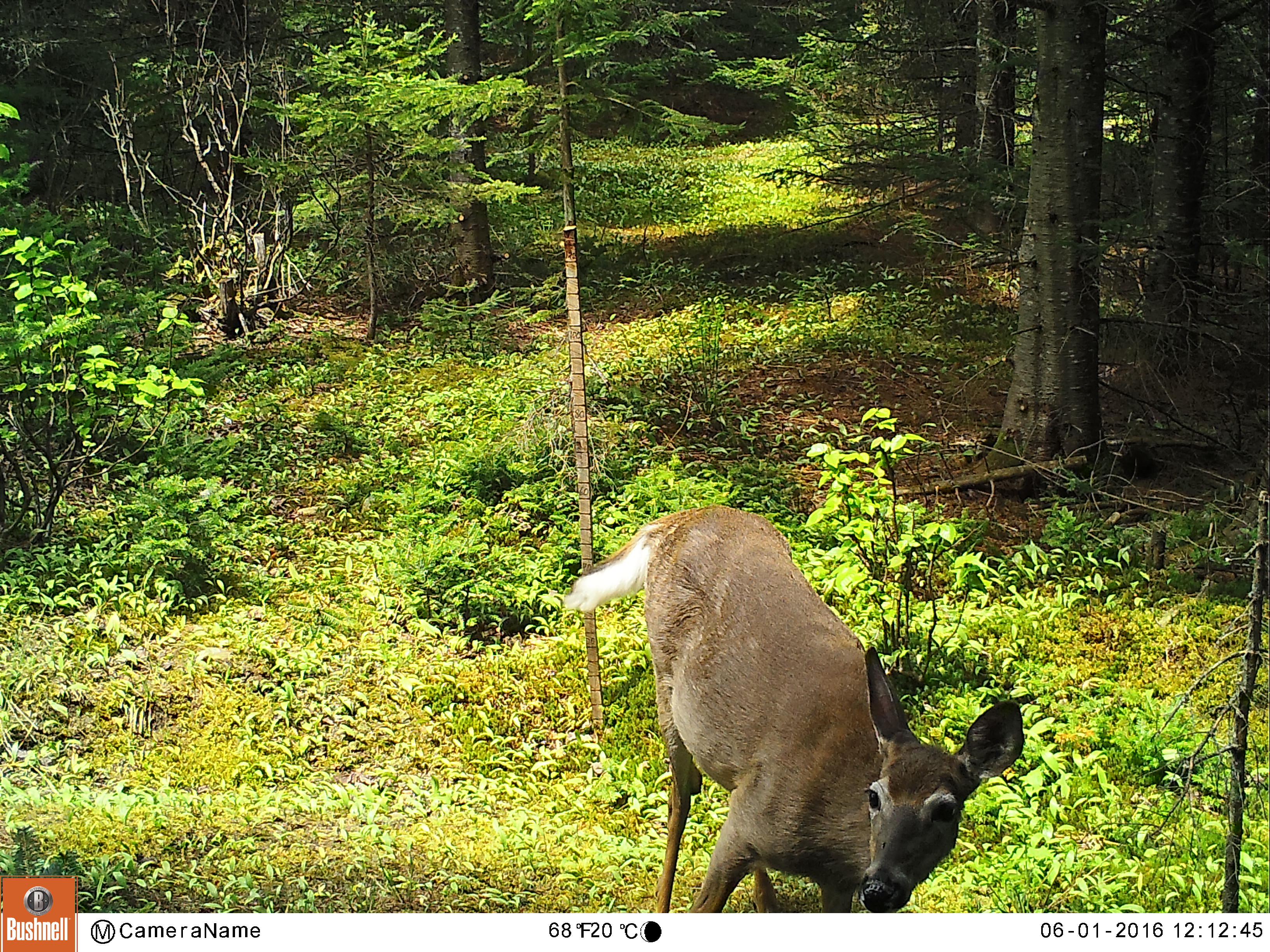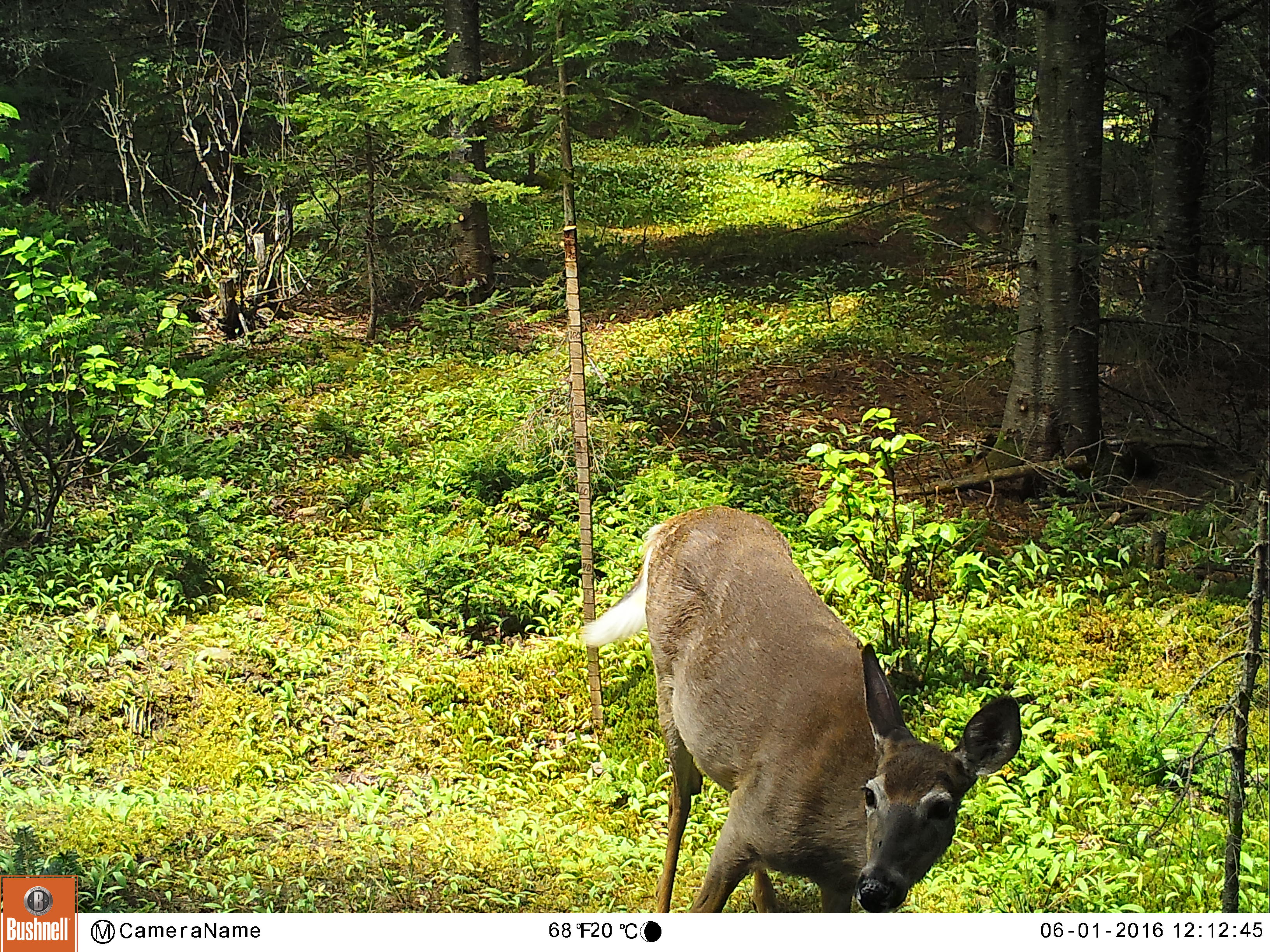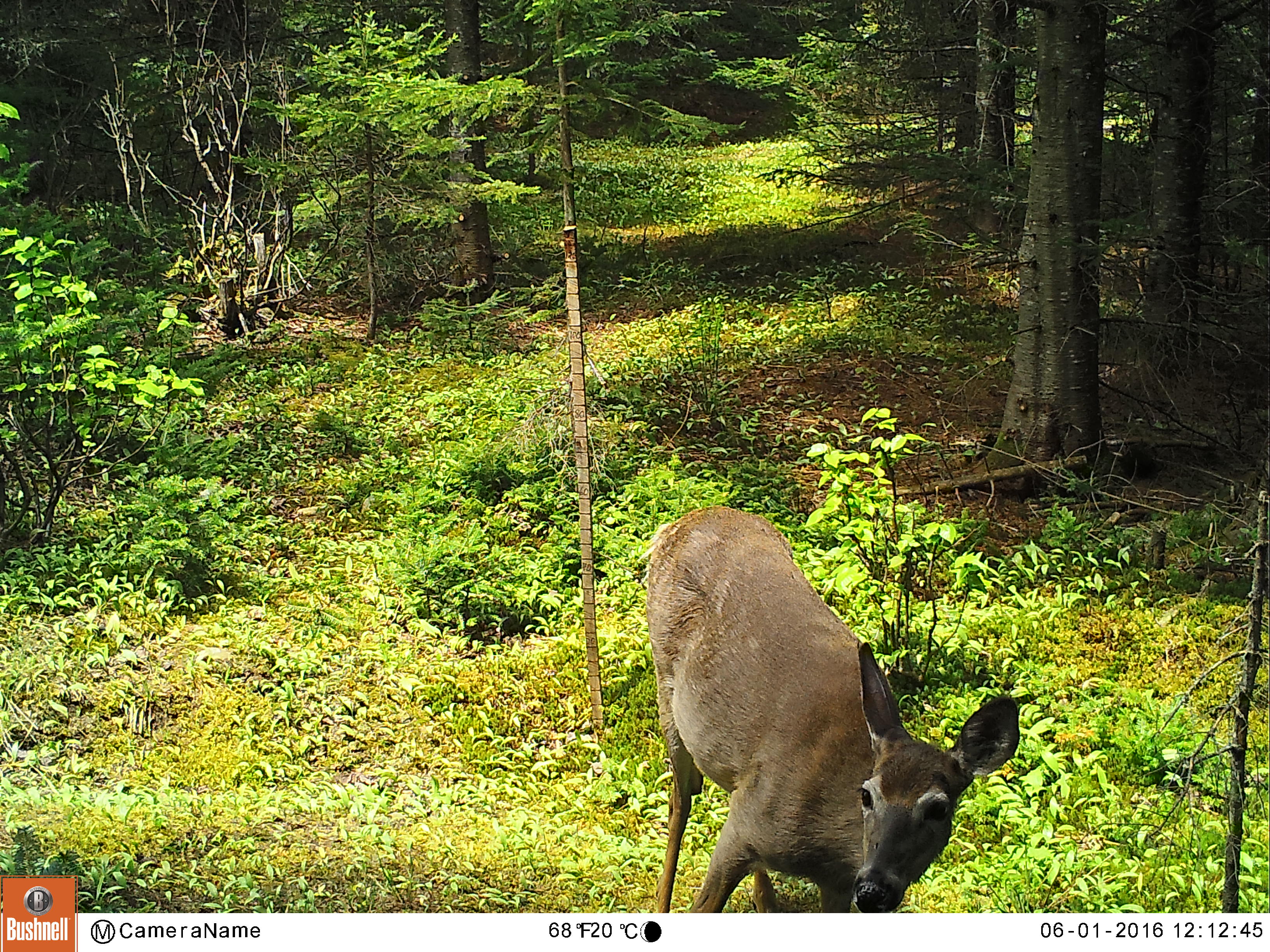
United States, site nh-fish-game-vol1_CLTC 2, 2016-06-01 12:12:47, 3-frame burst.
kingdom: Animalia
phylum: Chordata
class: Mammalia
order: Artiodactyla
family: Cervidae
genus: Odocoileus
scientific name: Odocoileus virginianus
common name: white-tailed deer